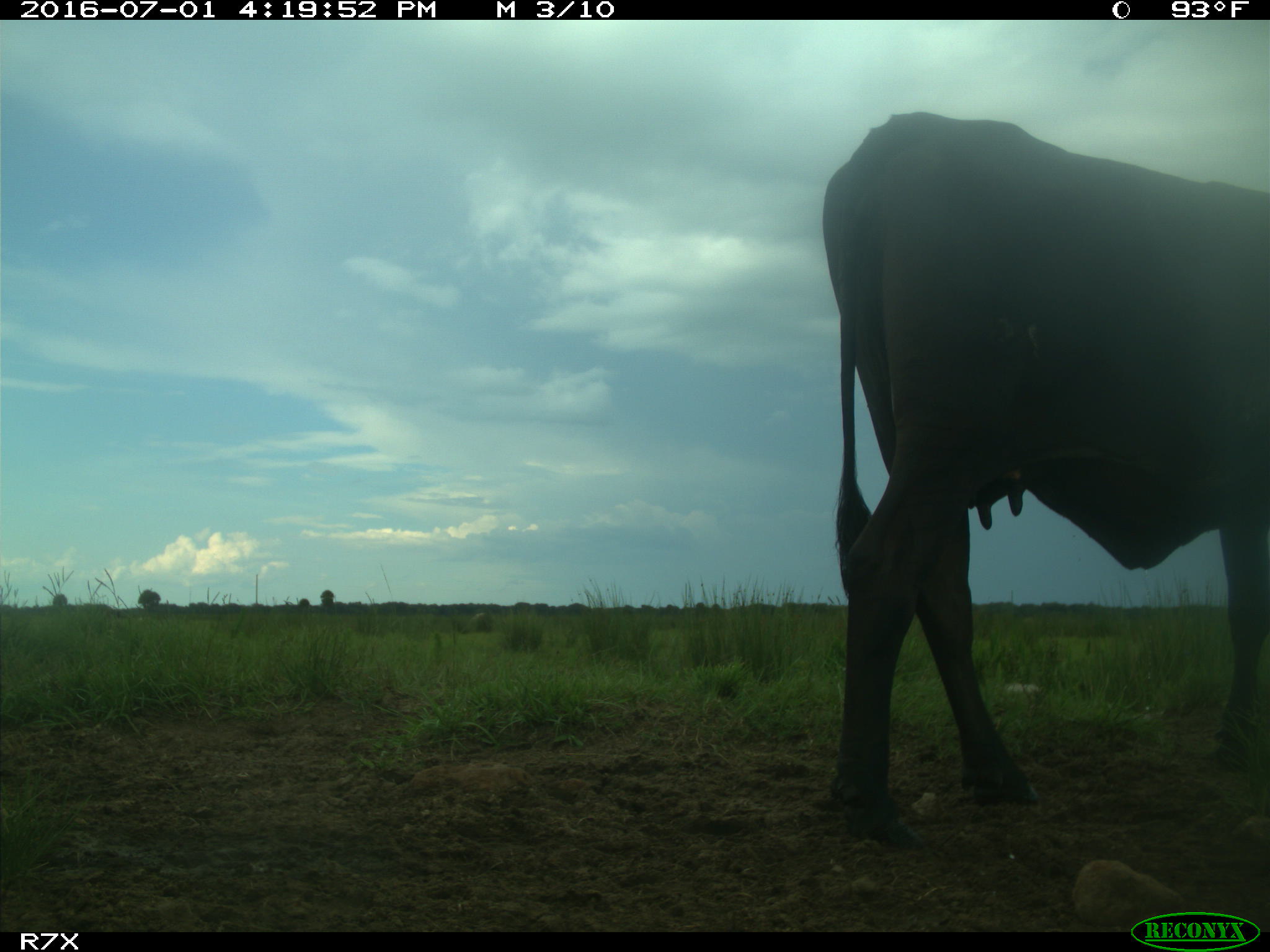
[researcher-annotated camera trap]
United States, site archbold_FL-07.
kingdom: Animalia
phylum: Chordata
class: Mammalia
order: Artiodactyla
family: Bovidae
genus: Bos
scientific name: Bos taurus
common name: domestic cow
Bos taurus (domestic cow).